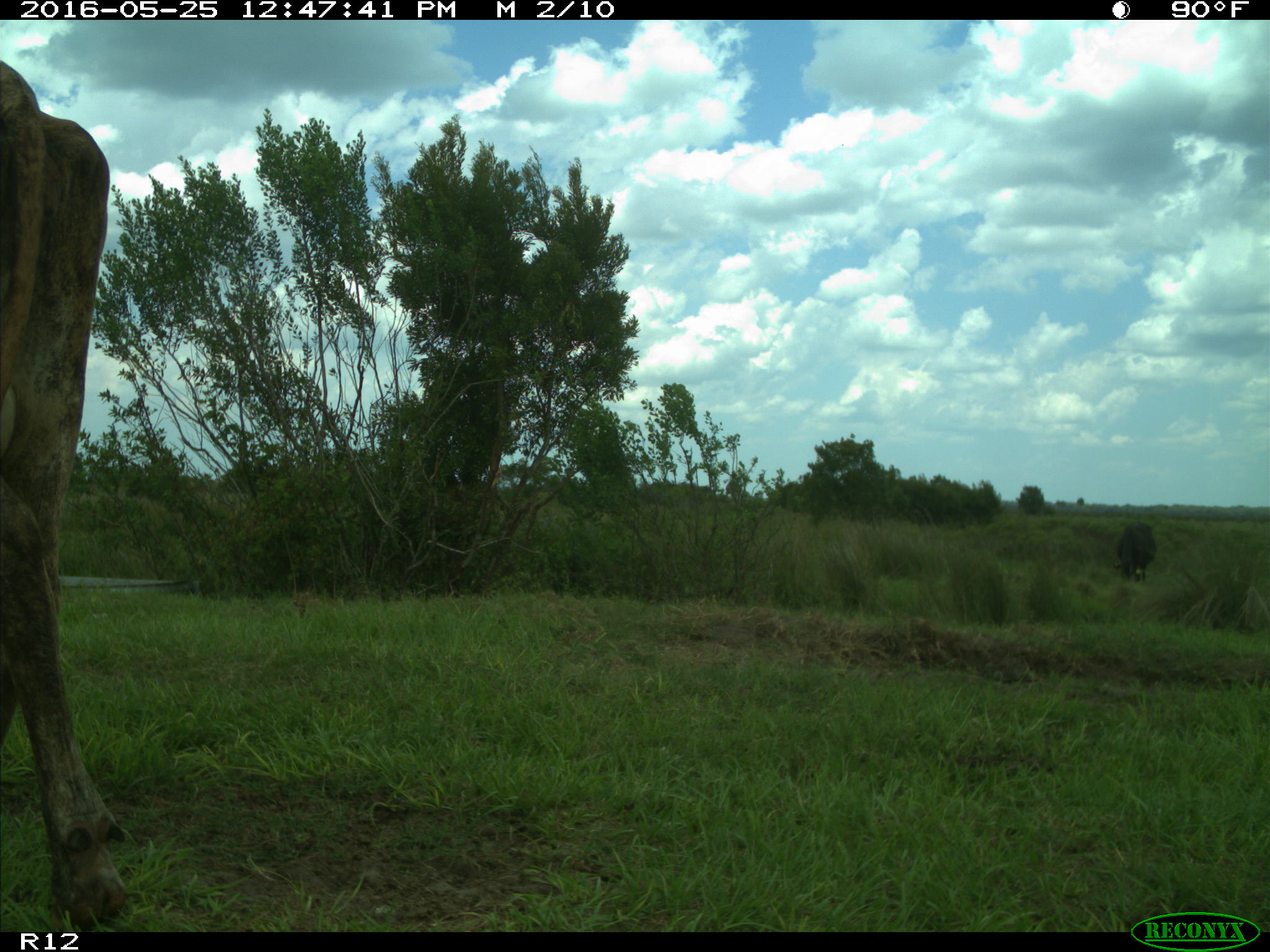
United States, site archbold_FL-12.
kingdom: Animalia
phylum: Chordata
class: Mammalia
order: Artiodactyla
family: Bovidae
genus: Bos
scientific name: Bos taurus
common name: domestic cow